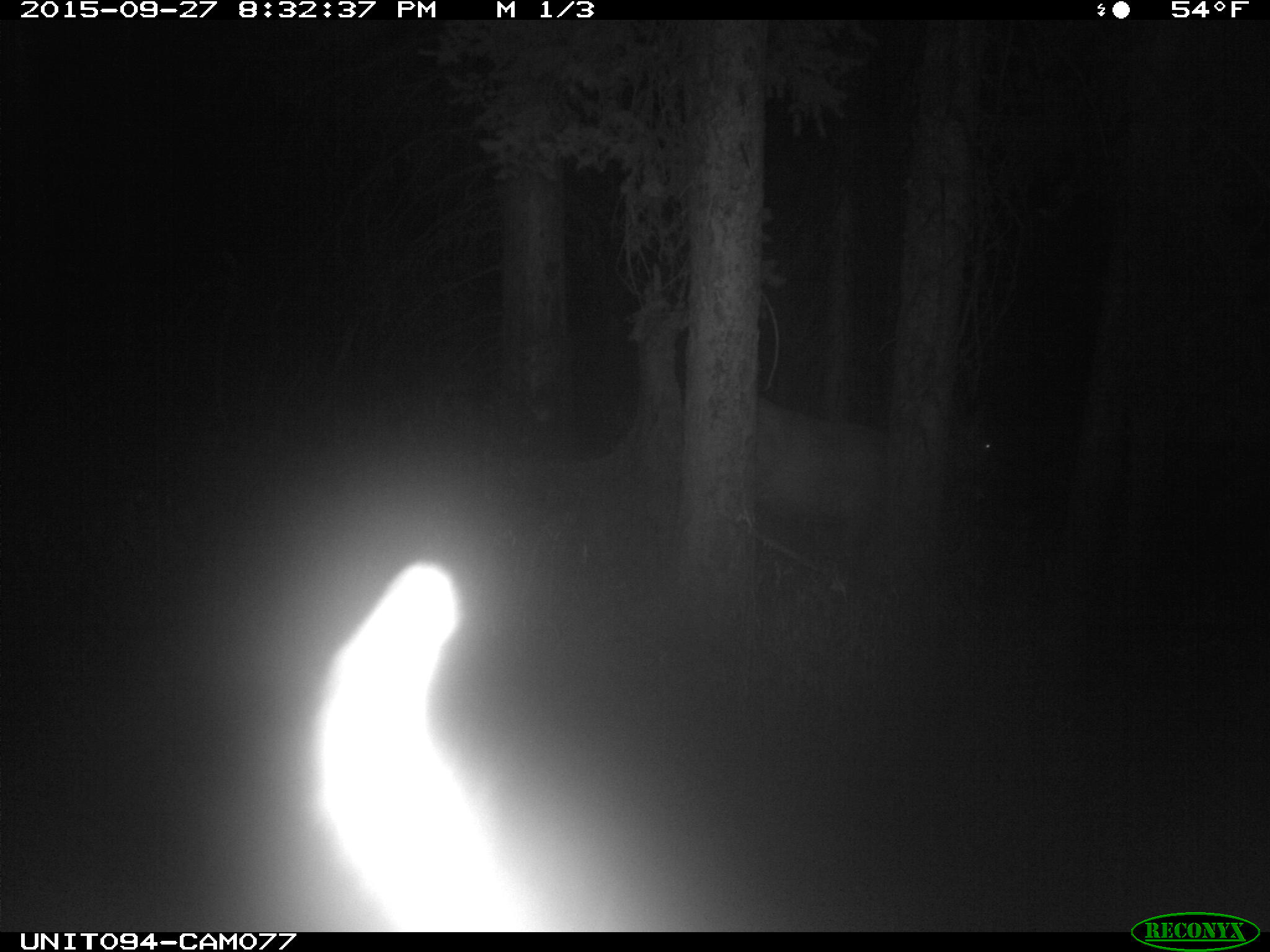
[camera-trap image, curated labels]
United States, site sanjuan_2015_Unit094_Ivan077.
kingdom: Animalia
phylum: Chordata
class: Mammalia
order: Artiodactyla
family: Cervidae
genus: Cervus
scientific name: Cervus elaphus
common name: red deer